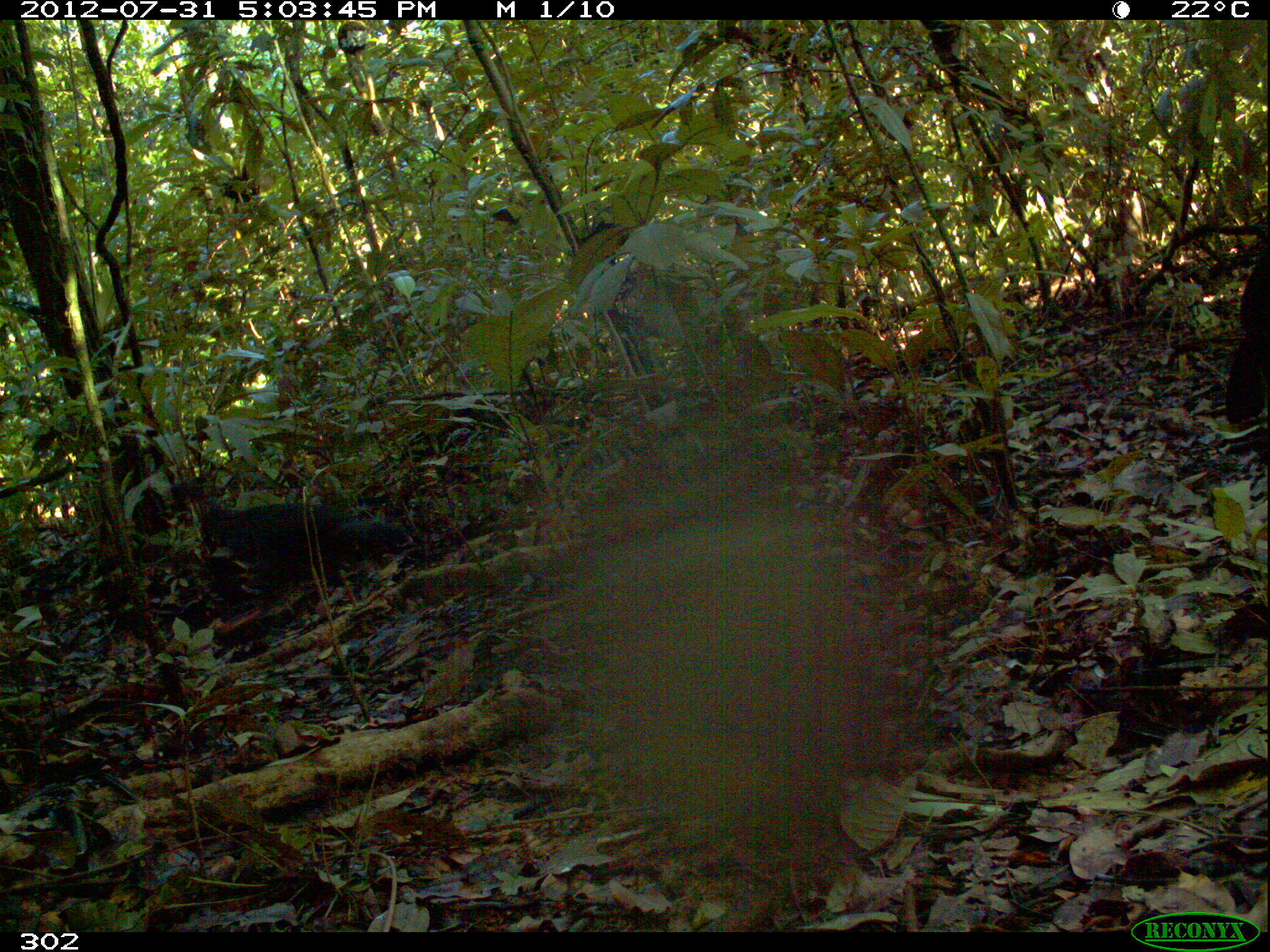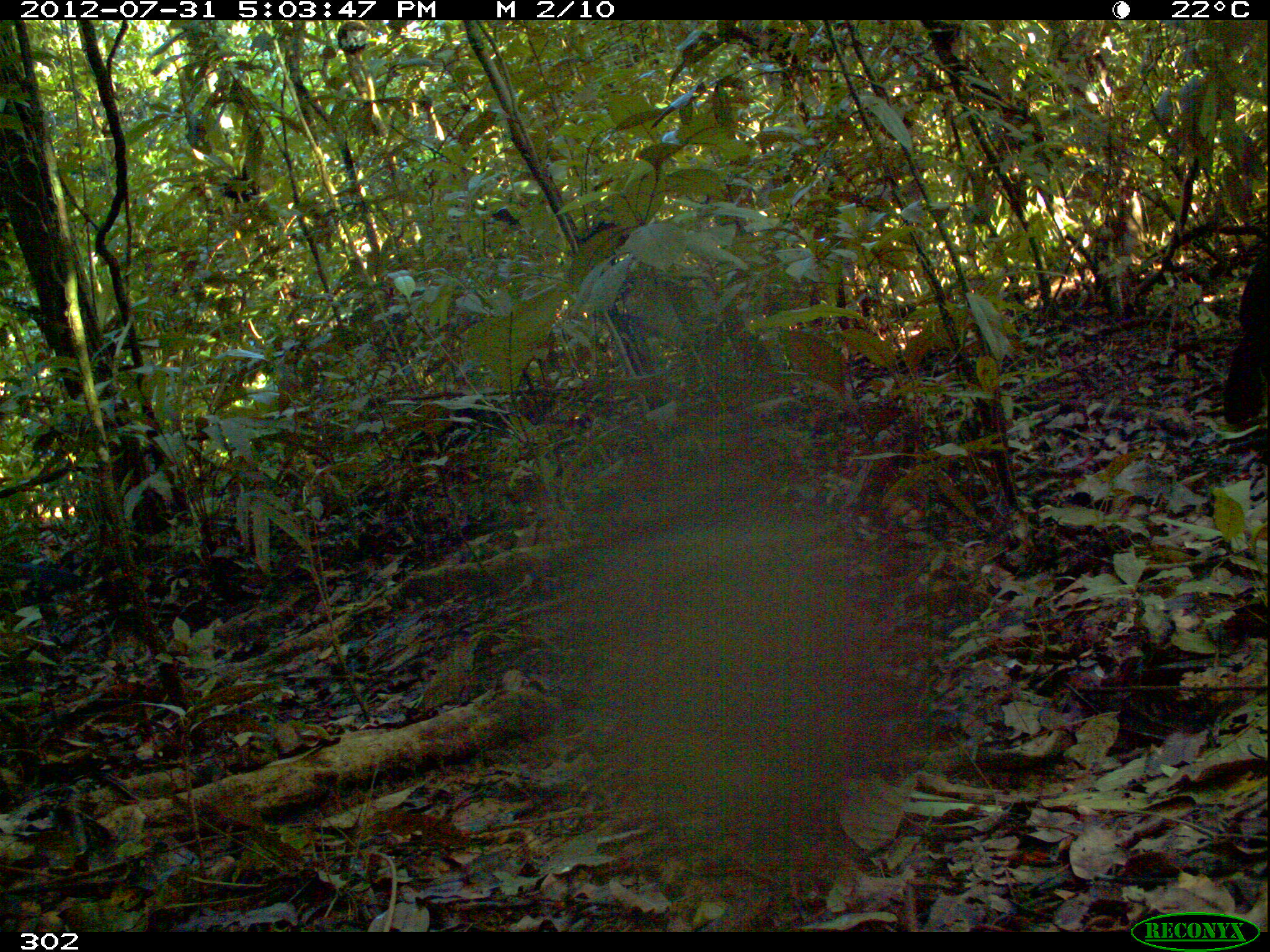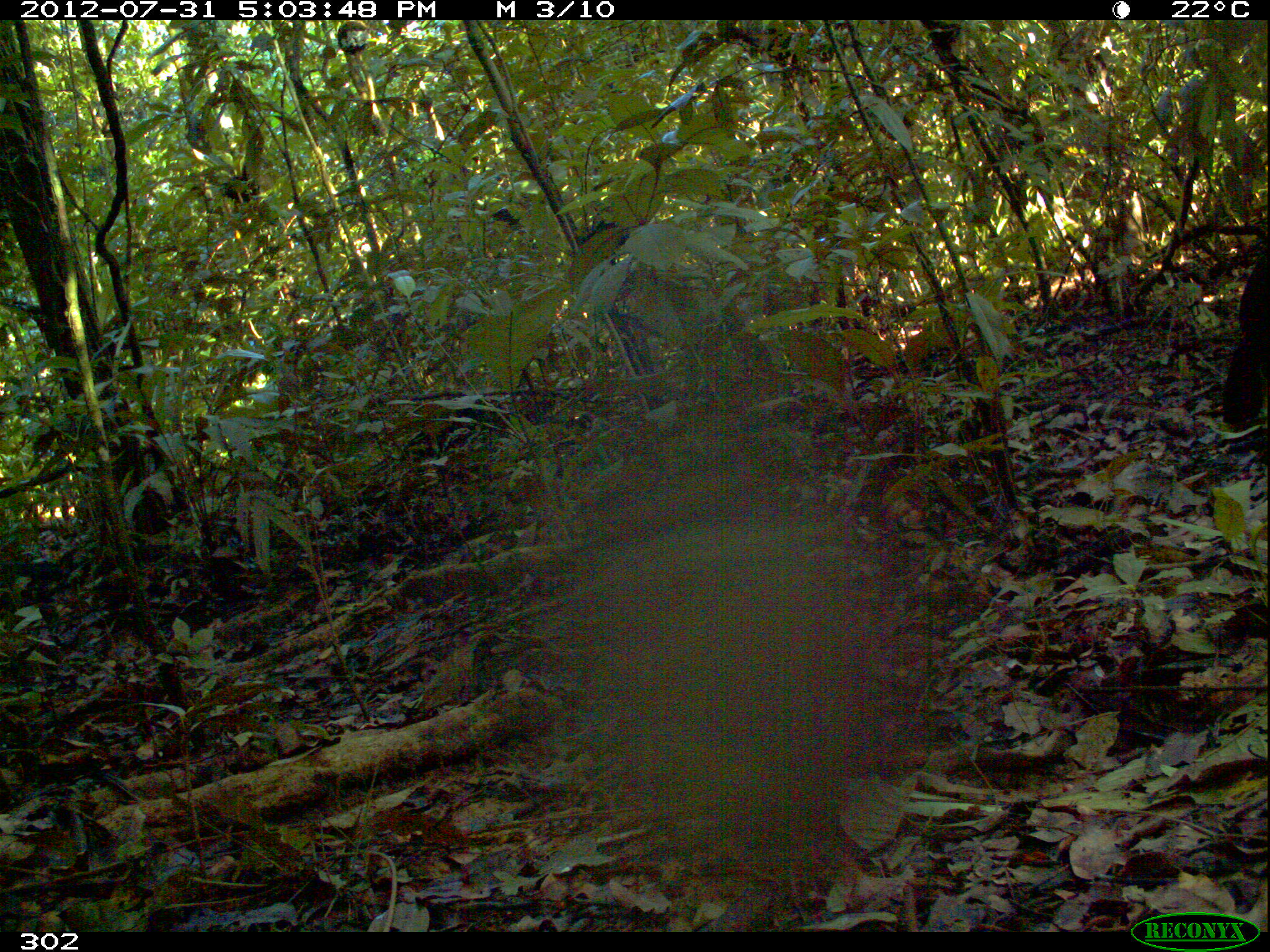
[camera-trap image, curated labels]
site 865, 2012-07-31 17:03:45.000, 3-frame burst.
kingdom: Animalia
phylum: Chordata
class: Aves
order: Galliformes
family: Cracidae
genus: Penelope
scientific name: Penelope jacquacu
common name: spix's guan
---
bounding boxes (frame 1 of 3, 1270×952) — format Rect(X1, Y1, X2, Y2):
penelope jacquacu: Rect(200, 501, 414, 620)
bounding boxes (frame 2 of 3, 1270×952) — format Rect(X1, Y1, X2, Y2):
penelope jacquacu: Rect(1226, 245, 1269, 427)